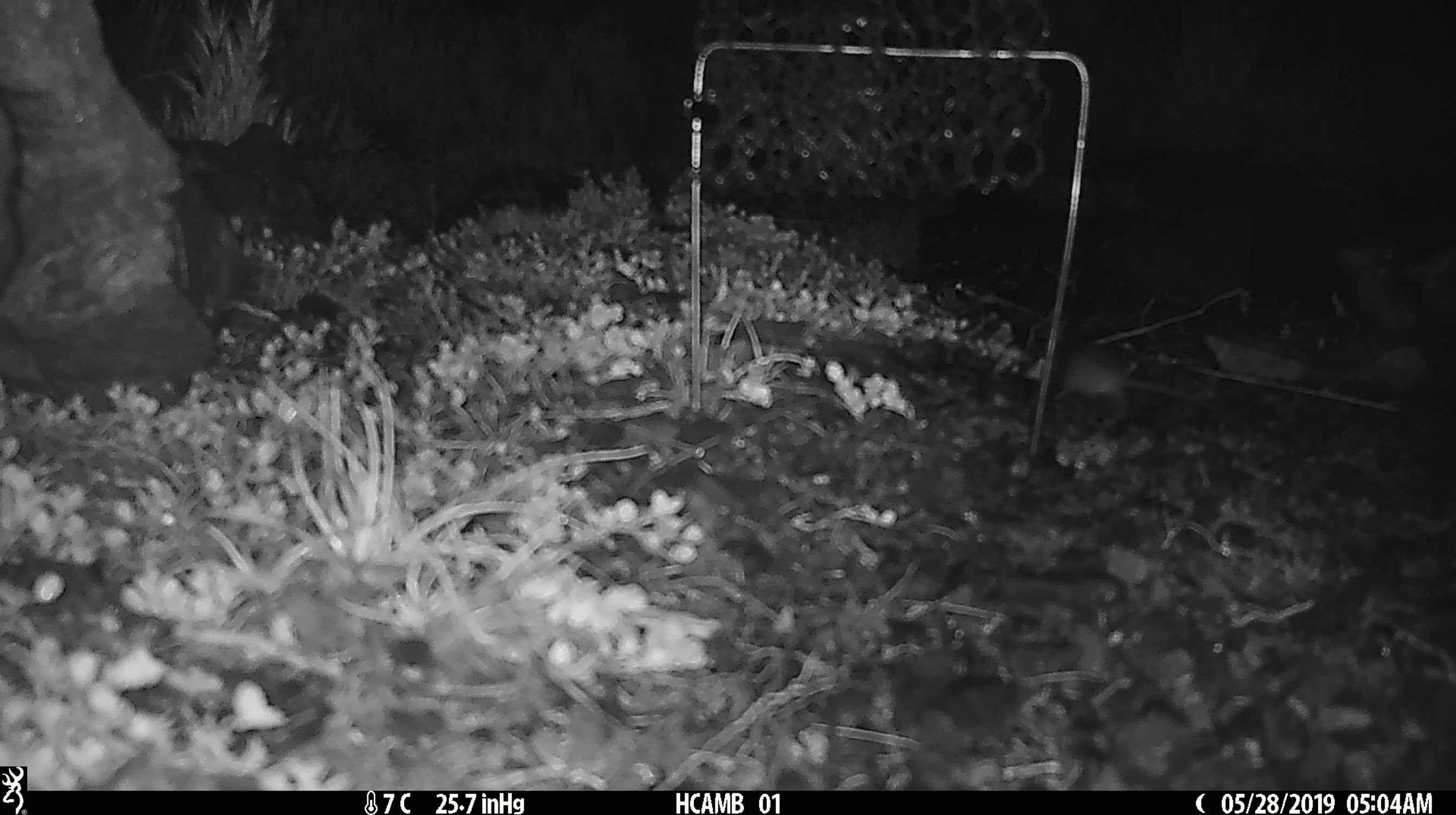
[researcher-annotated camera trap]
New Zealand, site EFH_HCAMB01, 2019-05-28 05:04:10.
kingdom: Animalia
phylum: Chordata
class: Mammalia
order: Rodentia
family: Muridae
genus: Mus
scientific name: Mus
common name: mouse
Mouse (Mus).